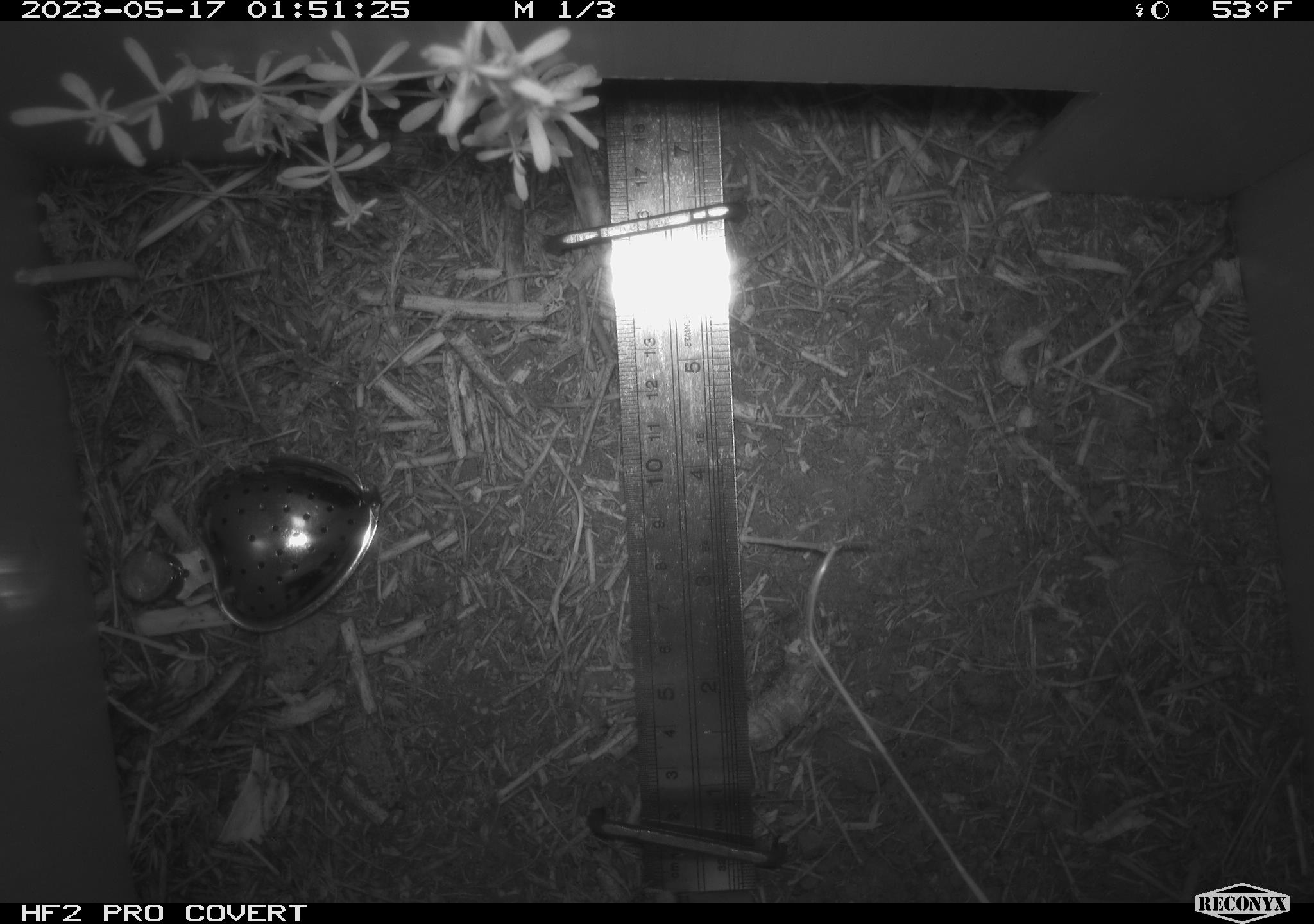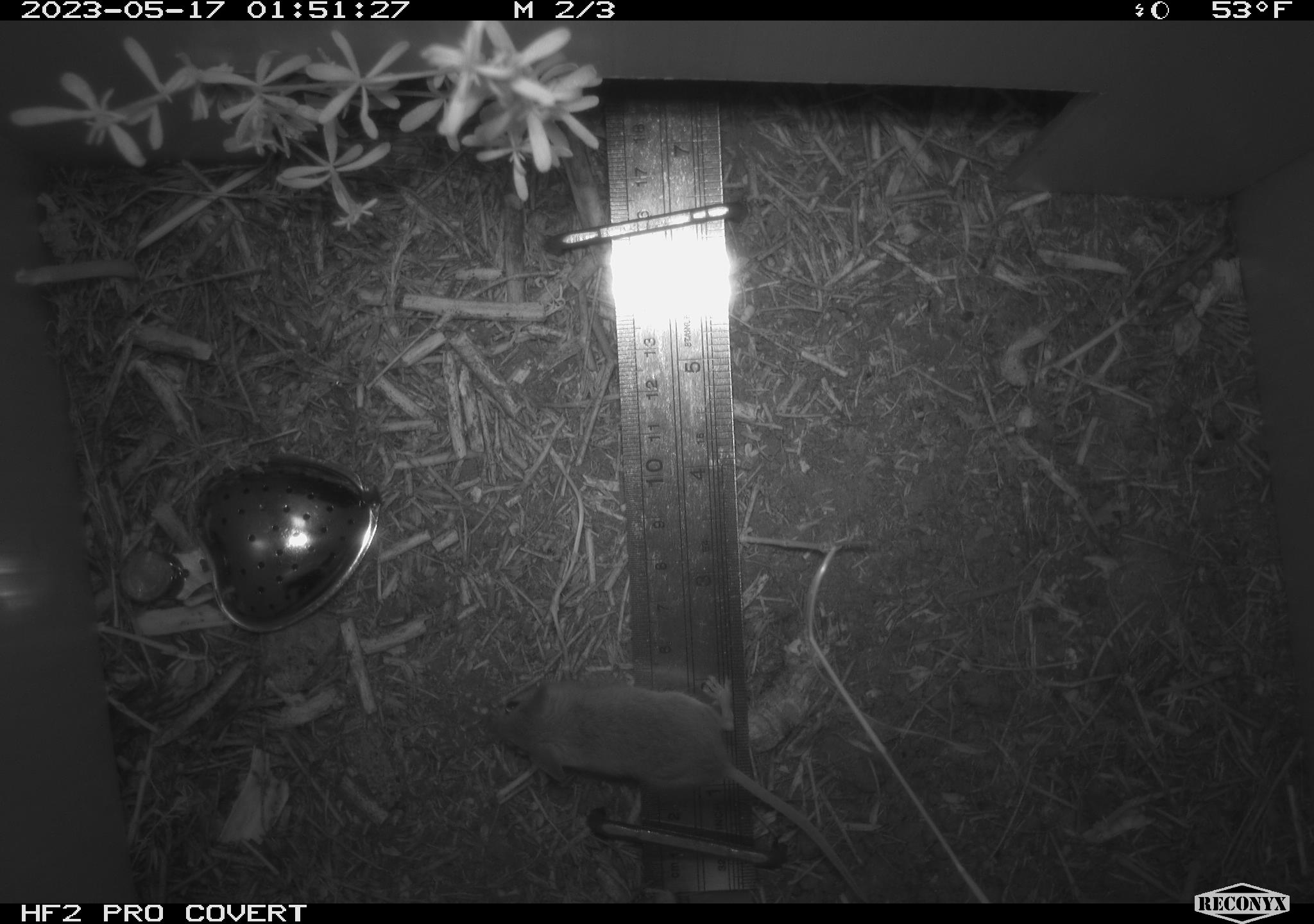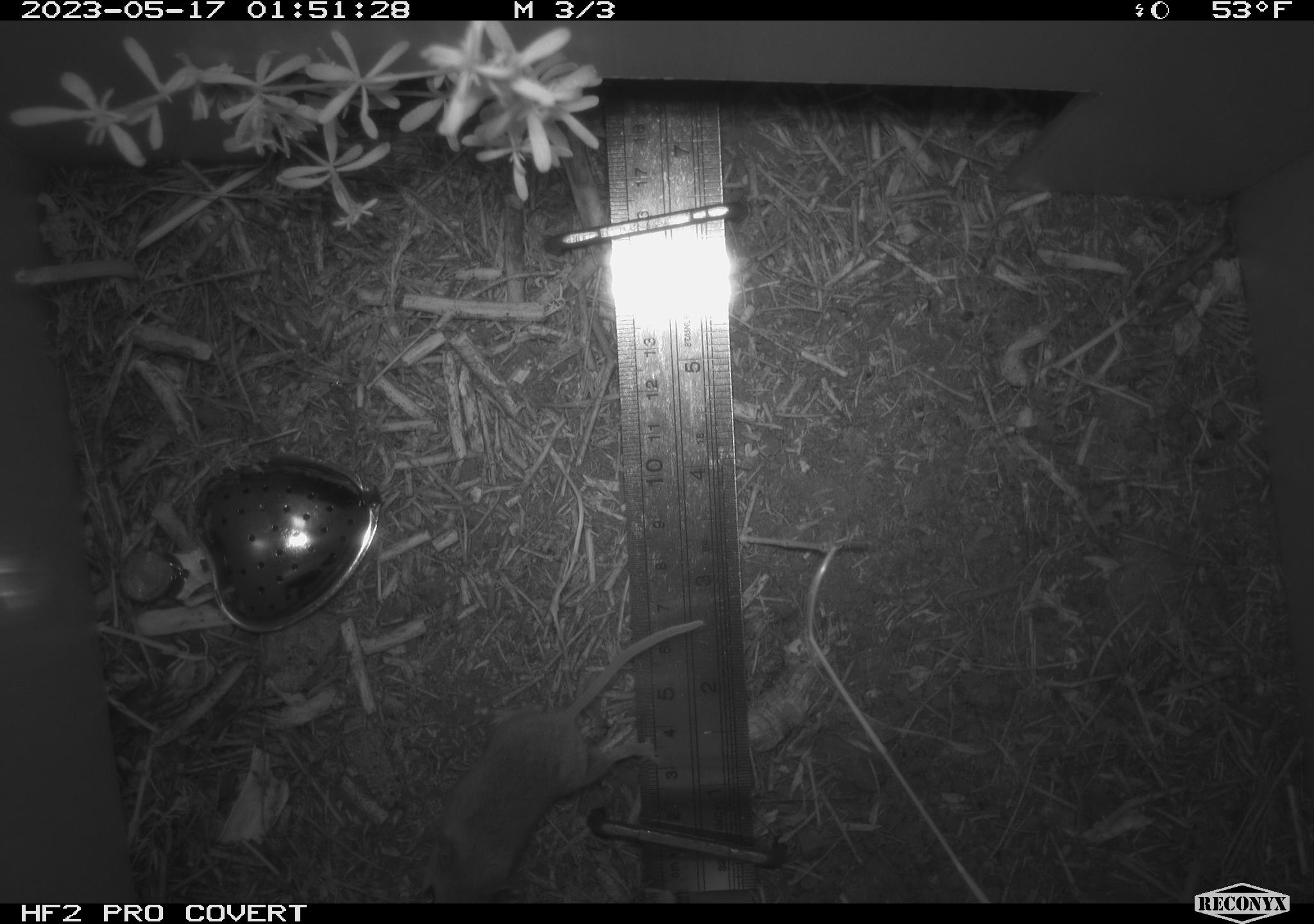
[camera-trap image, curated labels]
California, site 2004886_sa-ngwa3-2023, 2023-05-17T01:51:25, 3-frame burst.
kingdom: Animalia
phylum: Chordata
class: Mammalia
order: Rodentia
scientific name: Rodentia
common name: mouse species